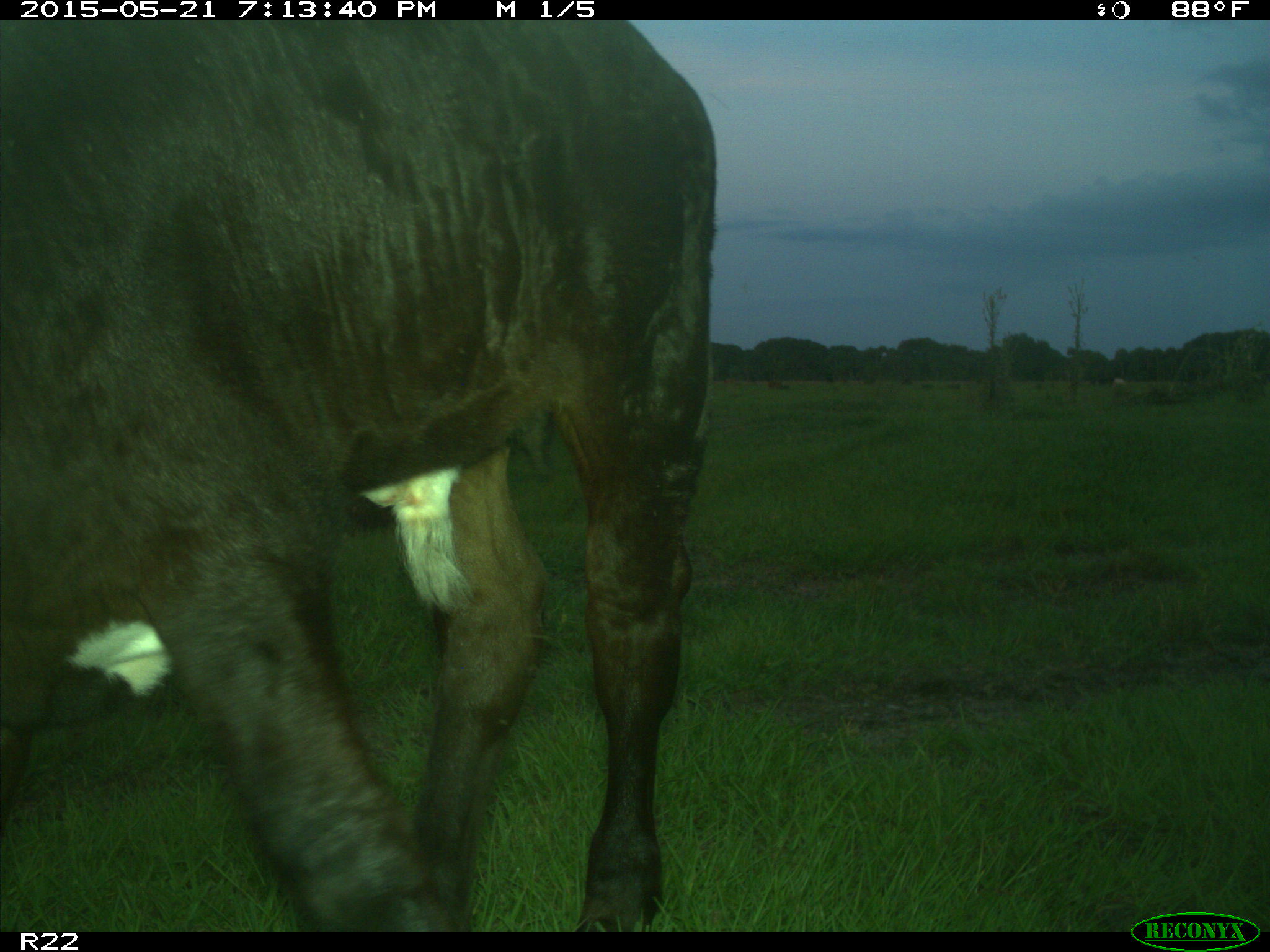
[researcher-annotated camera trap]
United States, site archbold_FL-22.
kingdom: Animalia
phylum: Chordata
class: Mammalia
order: Artiodactyla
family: Bovidae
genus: Bos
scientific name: Bos taurus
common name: domestic cow